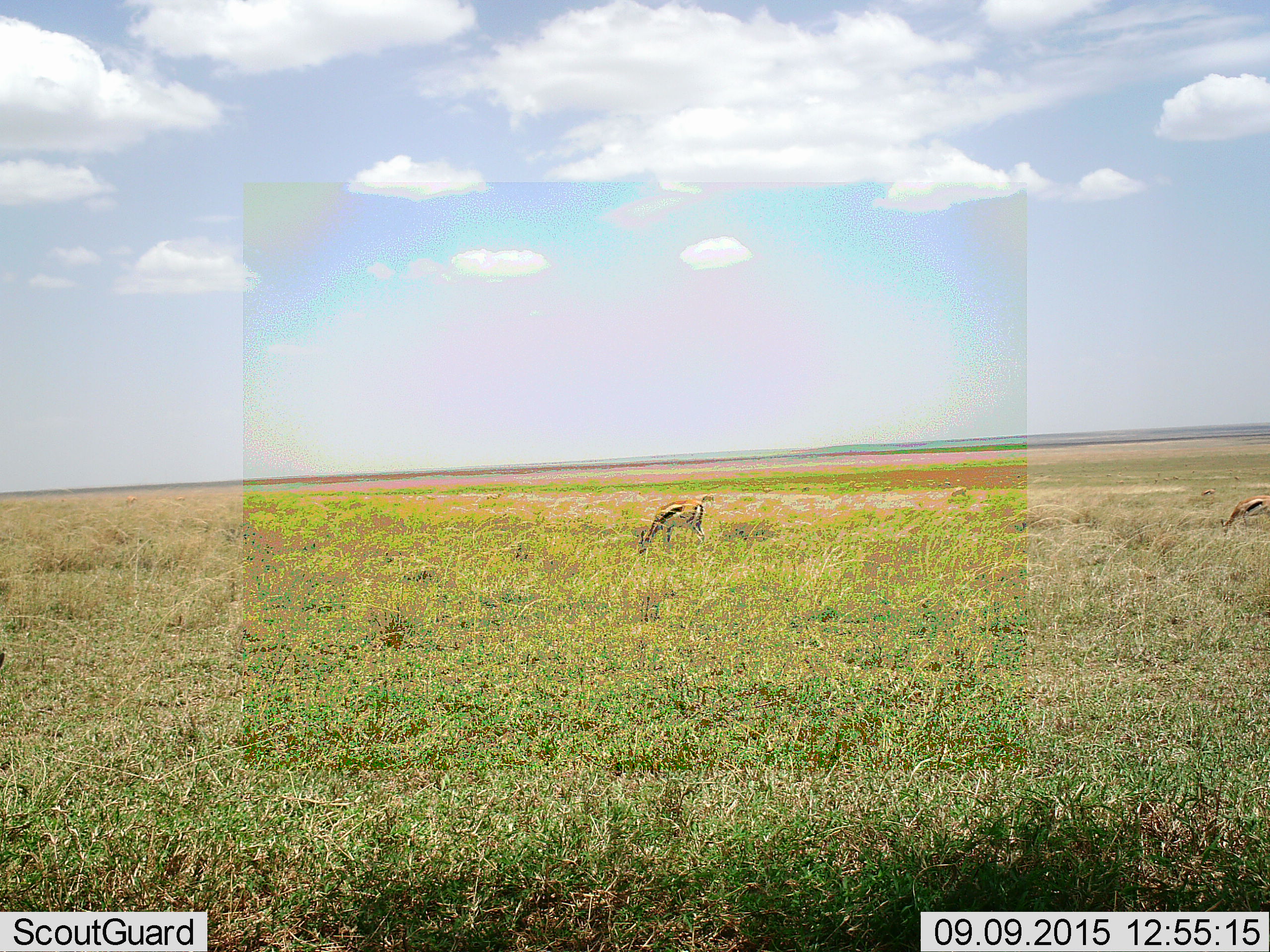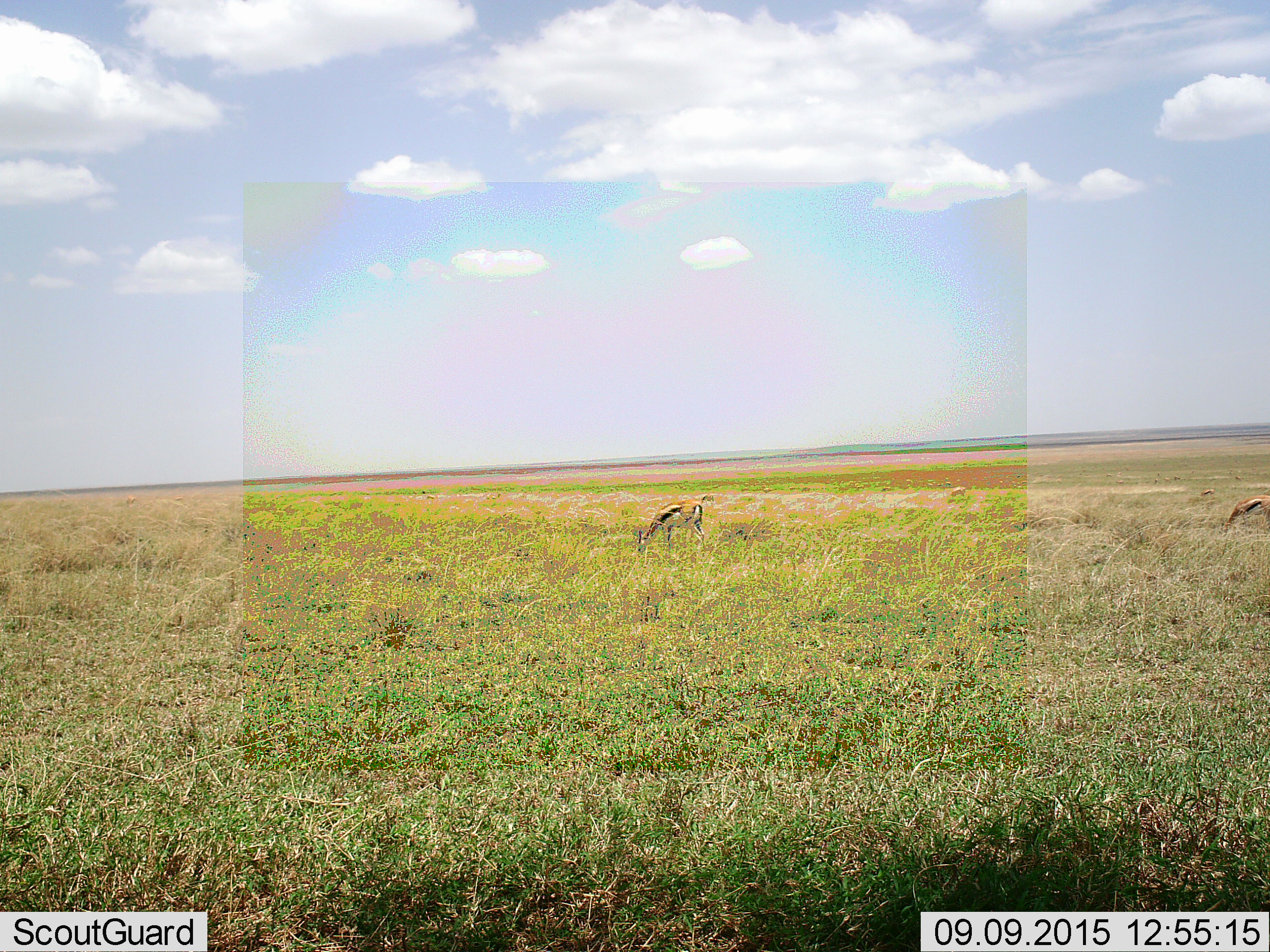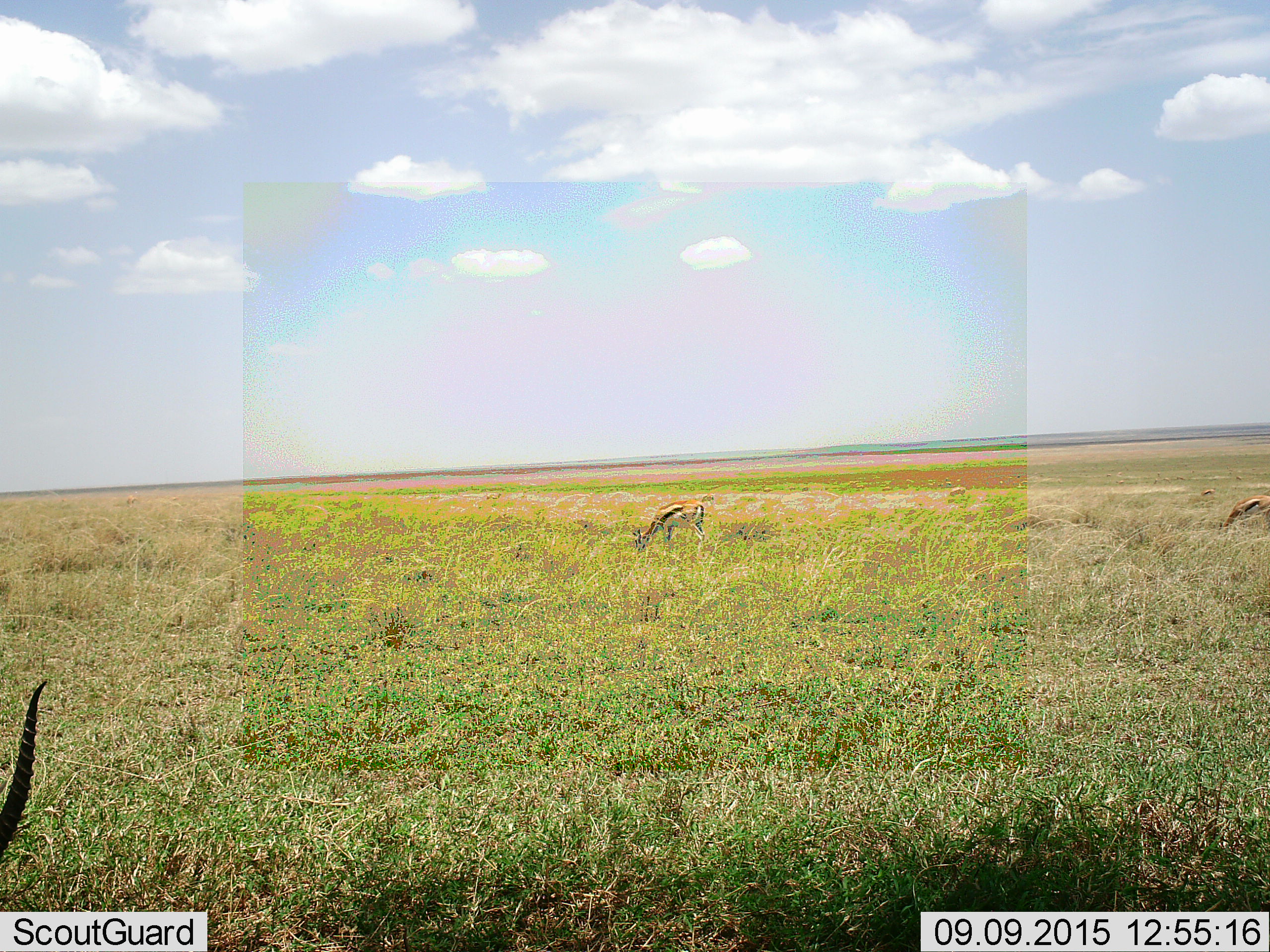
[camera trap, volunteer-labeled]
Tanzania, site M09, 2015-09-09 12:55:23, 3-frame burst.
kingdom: Animalia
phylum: Chordata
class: Mammalia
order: Artiodactyla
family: Bovidae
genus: Eudorcas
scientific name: Eudorcas thomsonii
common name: thomson's gazelle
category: gazellethomsons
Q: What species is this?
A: Gazellethomsons (thomson's gazelle) (Eudorcas thomsonii).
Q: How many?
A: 11-50.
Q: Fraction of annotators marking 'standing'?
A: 33%.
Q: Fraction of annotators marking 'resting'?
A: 17%.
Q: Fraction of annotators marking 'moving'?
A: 17%.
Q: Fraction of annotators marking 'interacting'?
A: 0%.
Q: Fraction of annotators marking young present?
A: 17%.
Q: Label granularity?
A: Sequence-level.